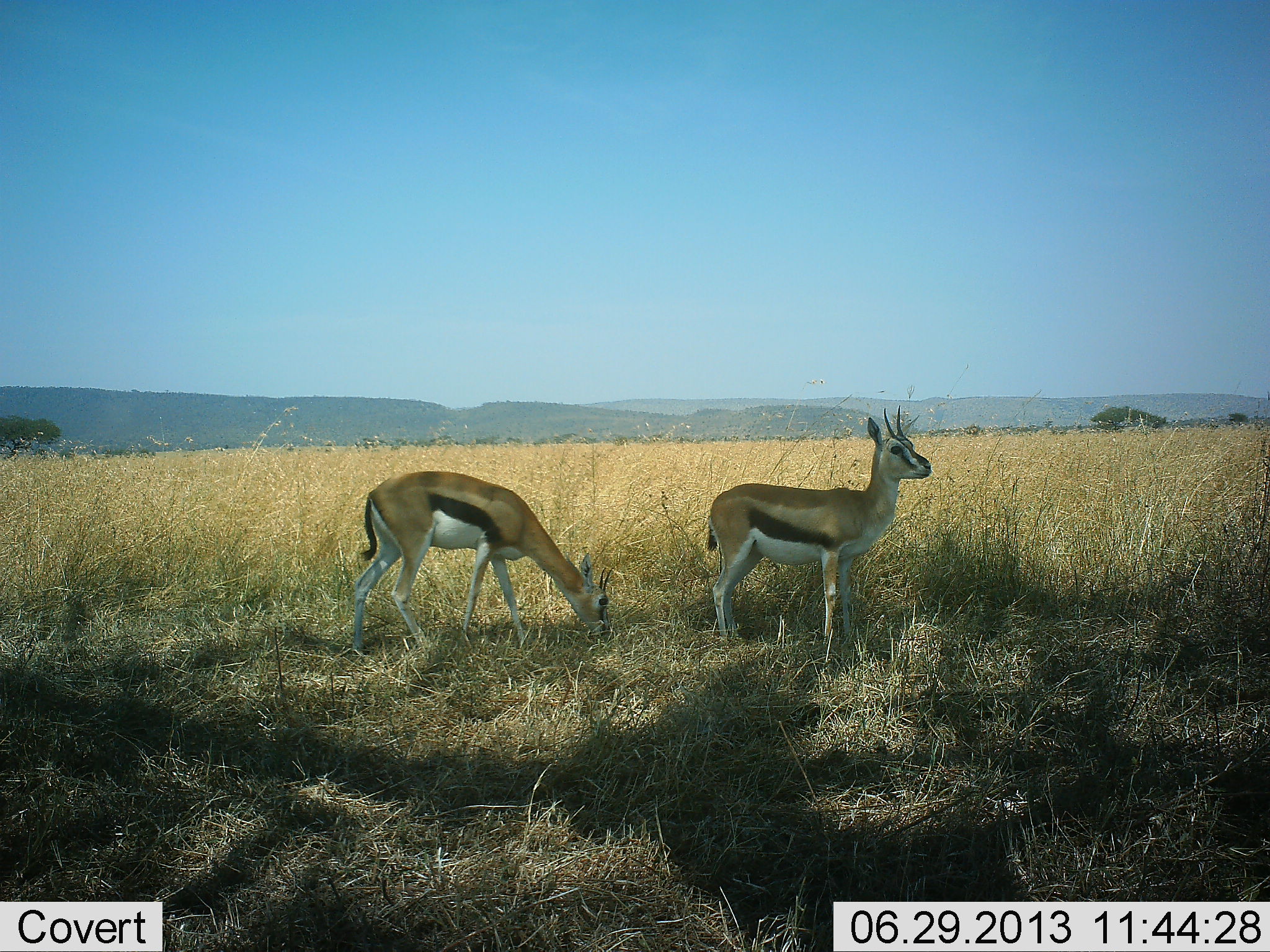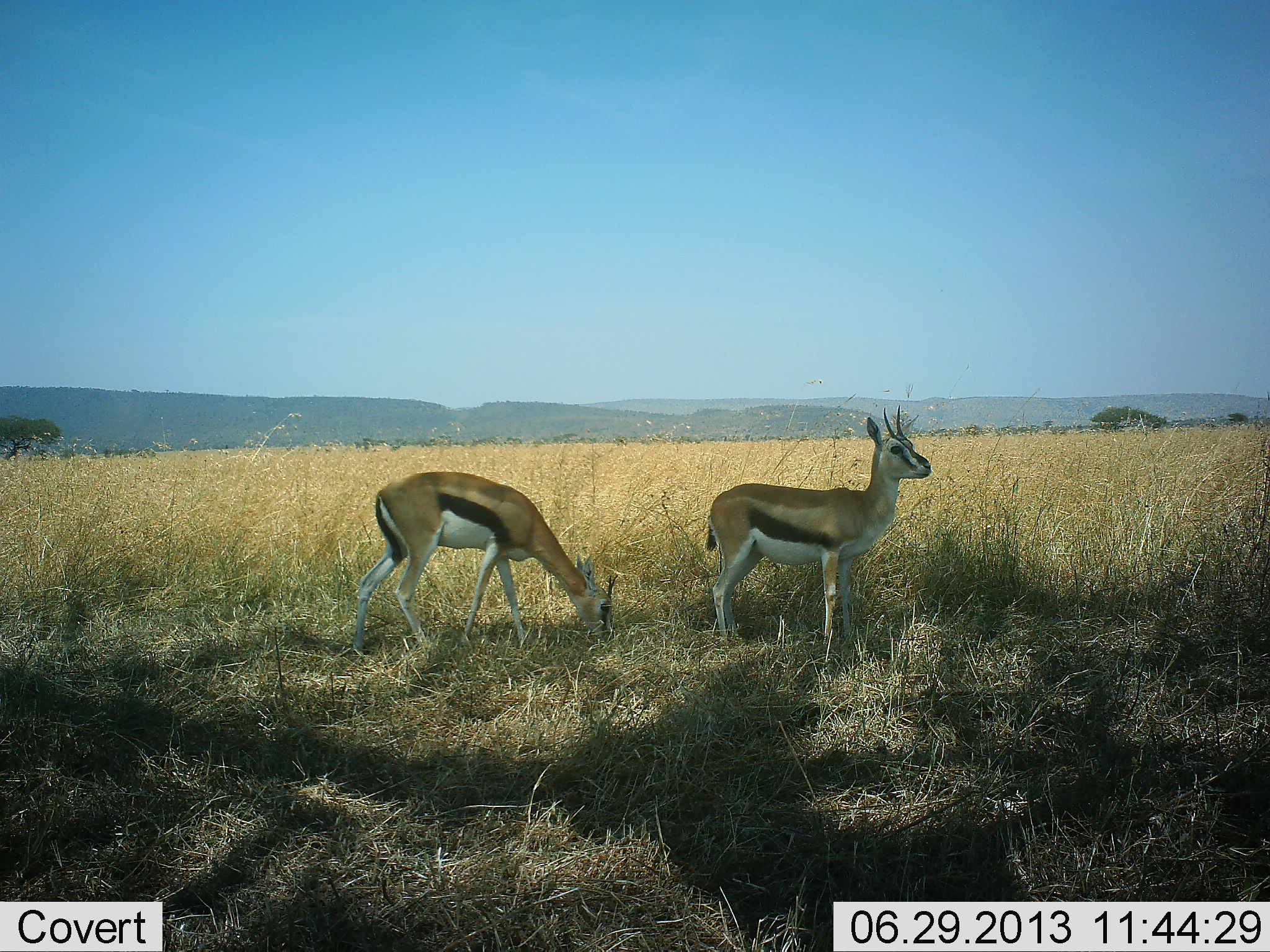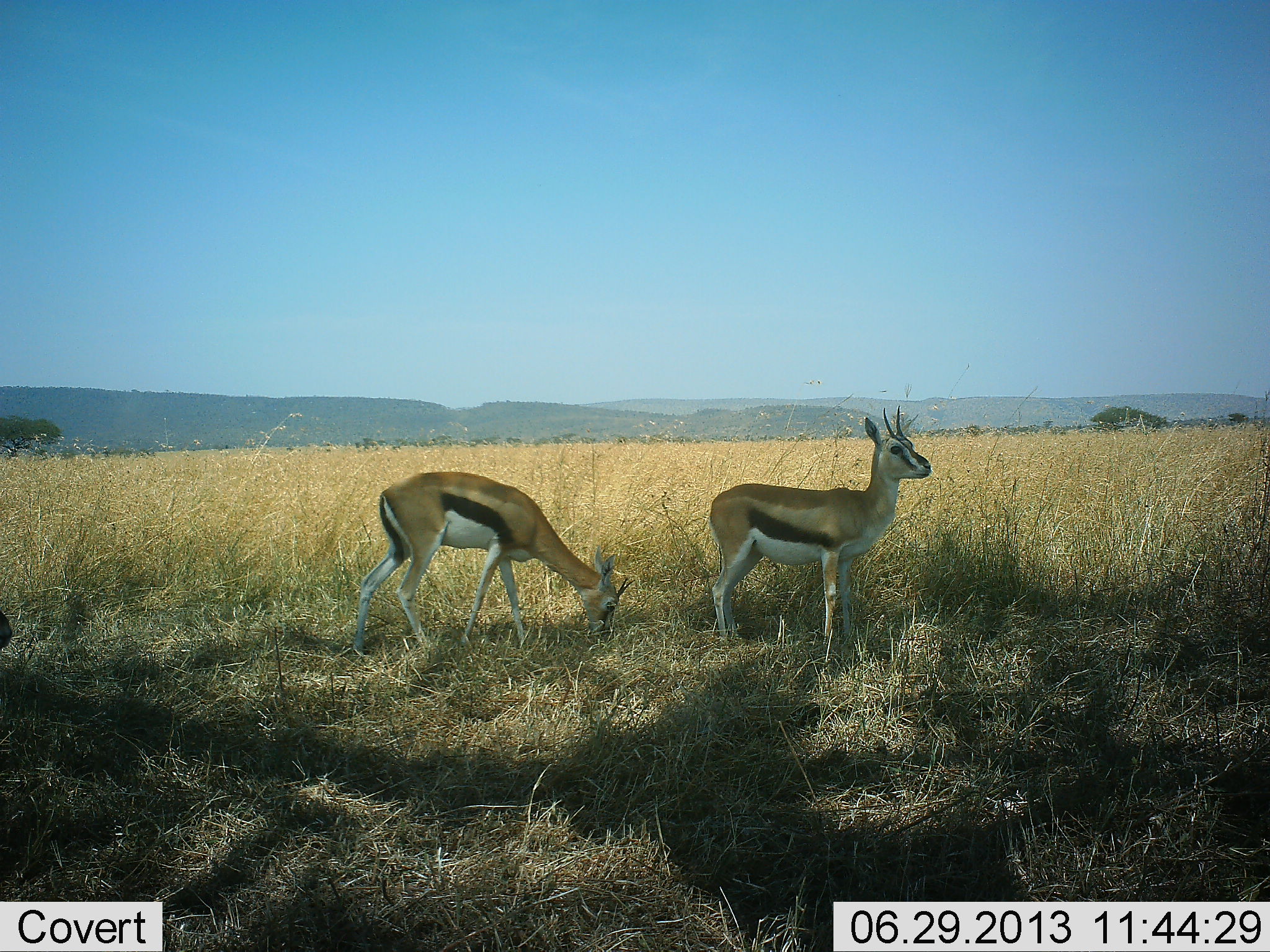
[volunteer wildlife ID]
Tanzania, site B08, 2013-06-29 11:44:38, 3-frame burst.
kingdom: Animalia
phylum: Chordata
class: Mammalia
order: Artiodactyla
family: Bovidae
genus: Eudorcas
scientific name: Eudorcas thomsonii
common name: thomson's gazelle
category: gazellethomsons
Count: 2.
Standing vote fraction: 90%.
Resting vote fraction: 5%.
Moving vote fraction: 0%.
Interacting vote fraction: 0%.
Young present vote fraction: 0%.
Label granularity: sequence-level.